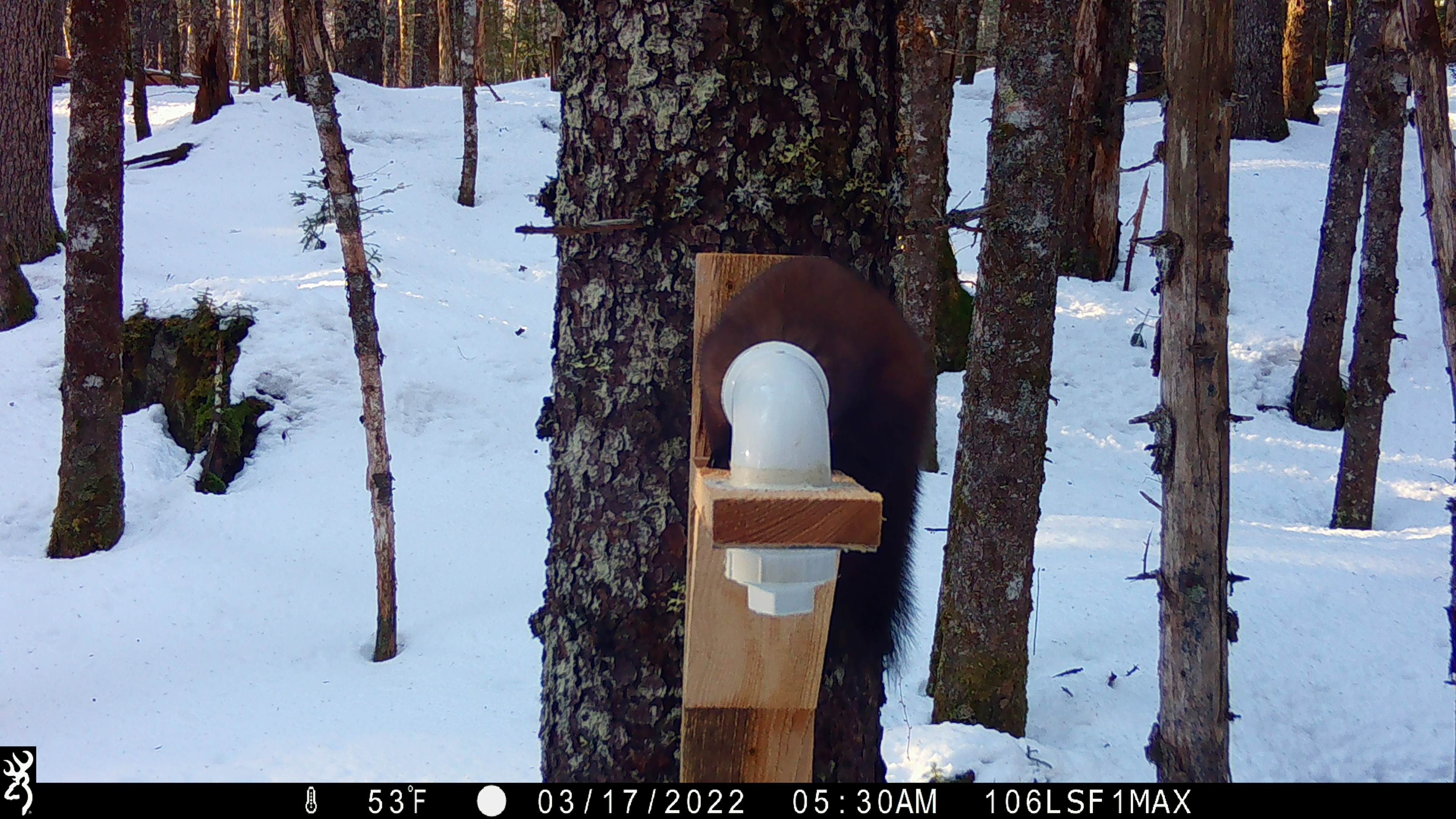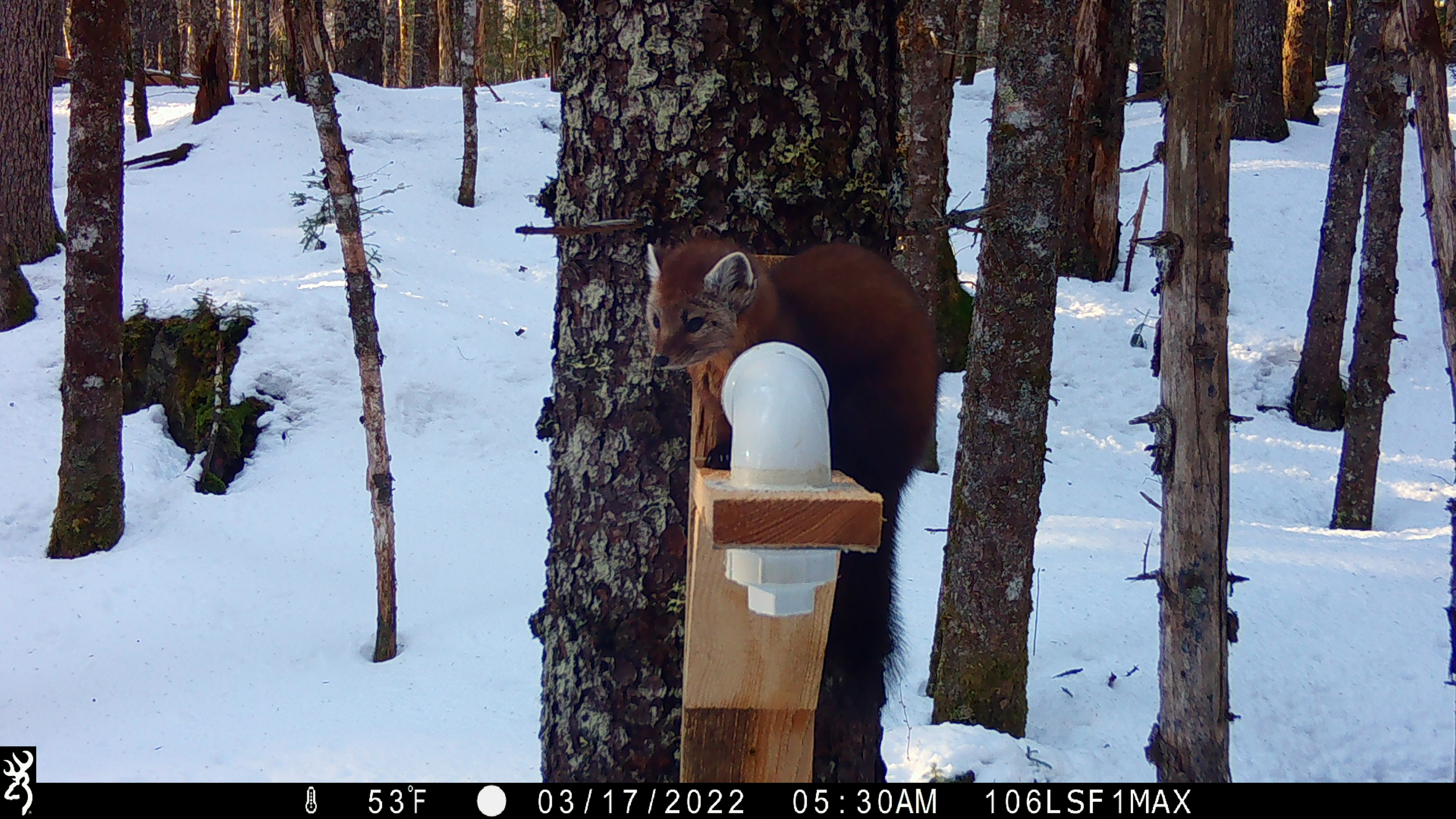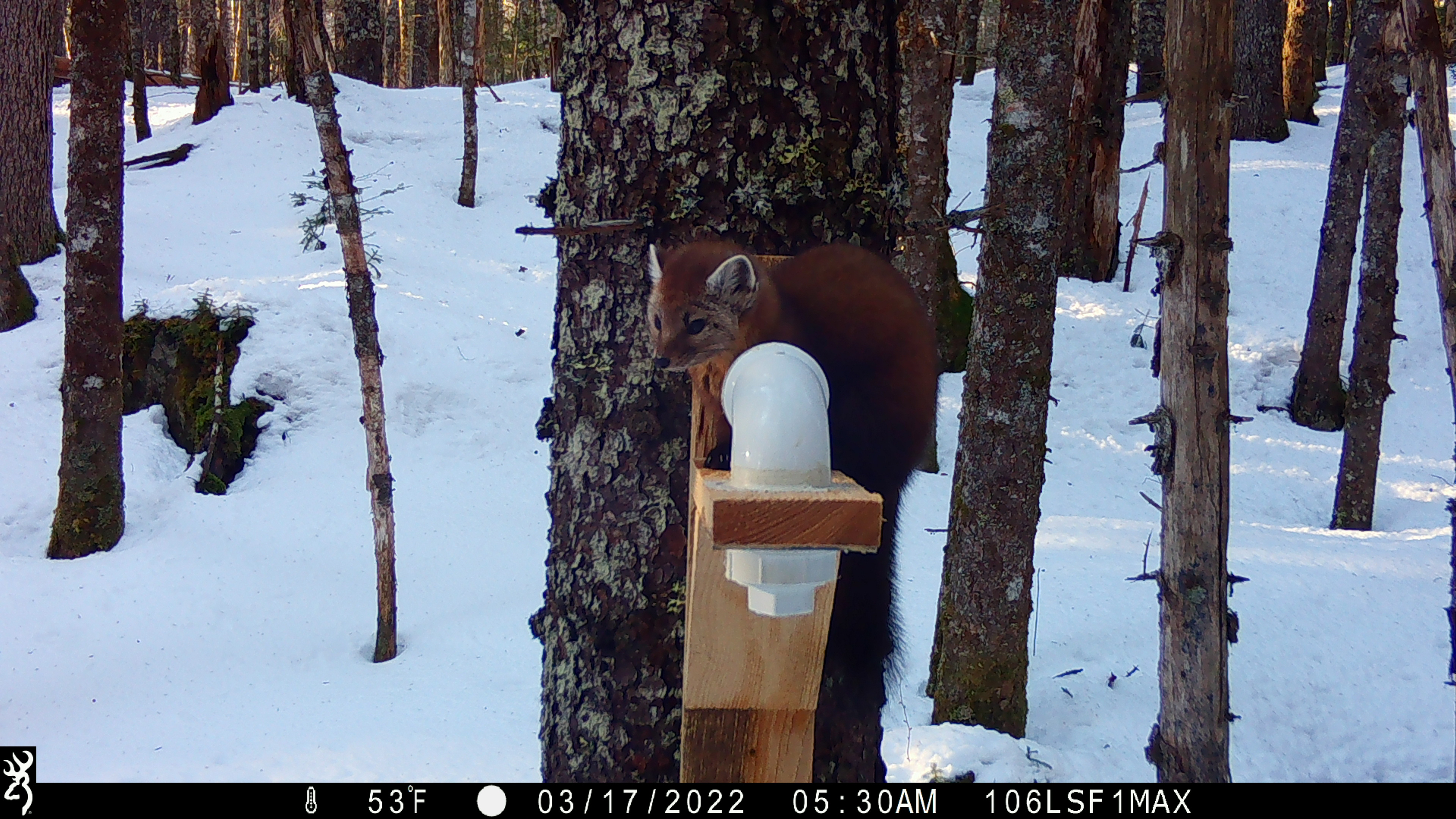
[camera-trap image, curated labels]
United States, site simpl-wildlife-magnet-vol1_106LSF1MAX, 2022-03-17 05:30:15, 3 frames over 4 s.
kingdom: Animalia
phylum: Chordata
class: Mammalia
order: Carnivora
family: Mustelidae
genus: Martes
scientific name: Martes americana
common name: american marten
American marten (Martes americana).